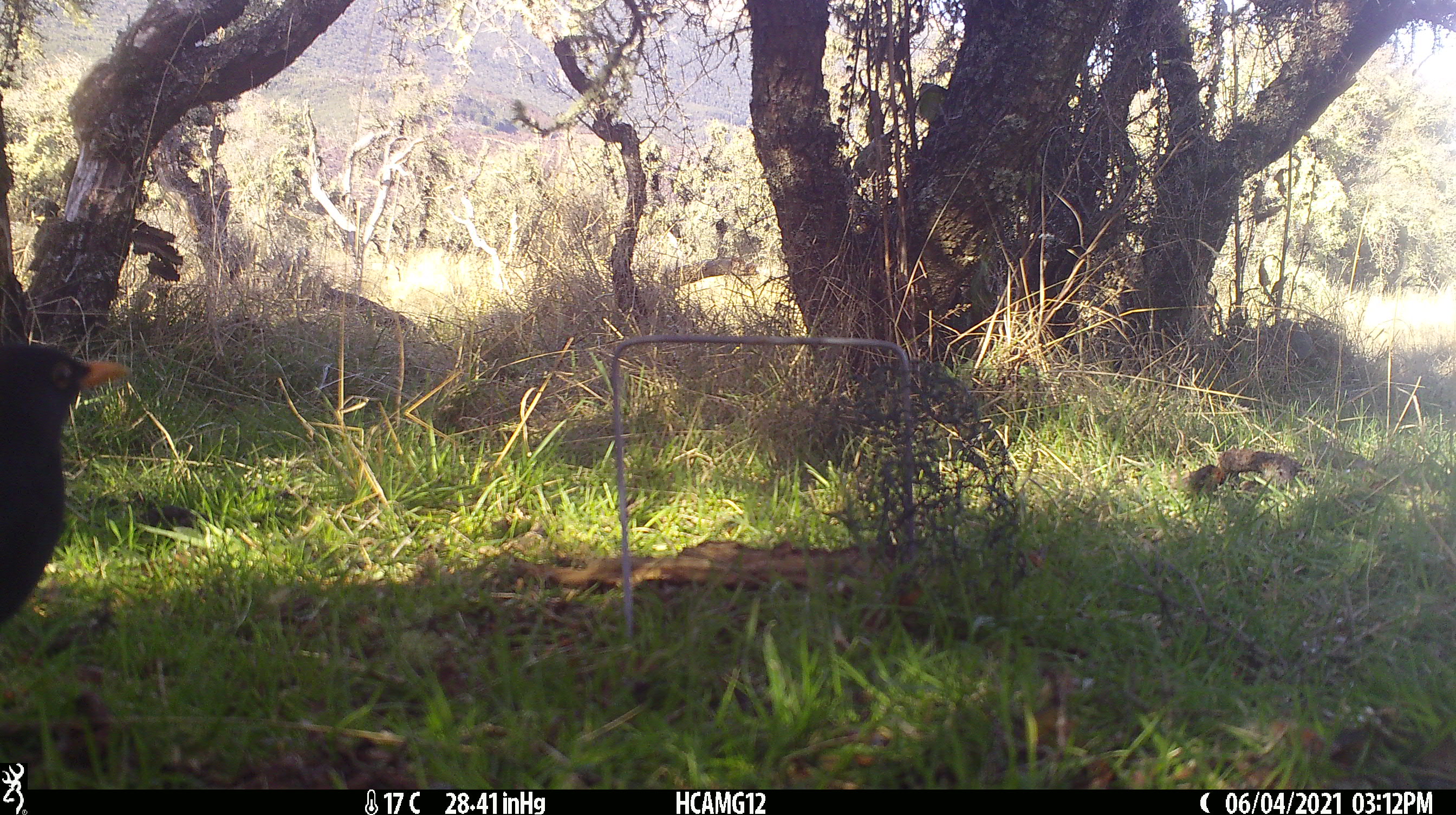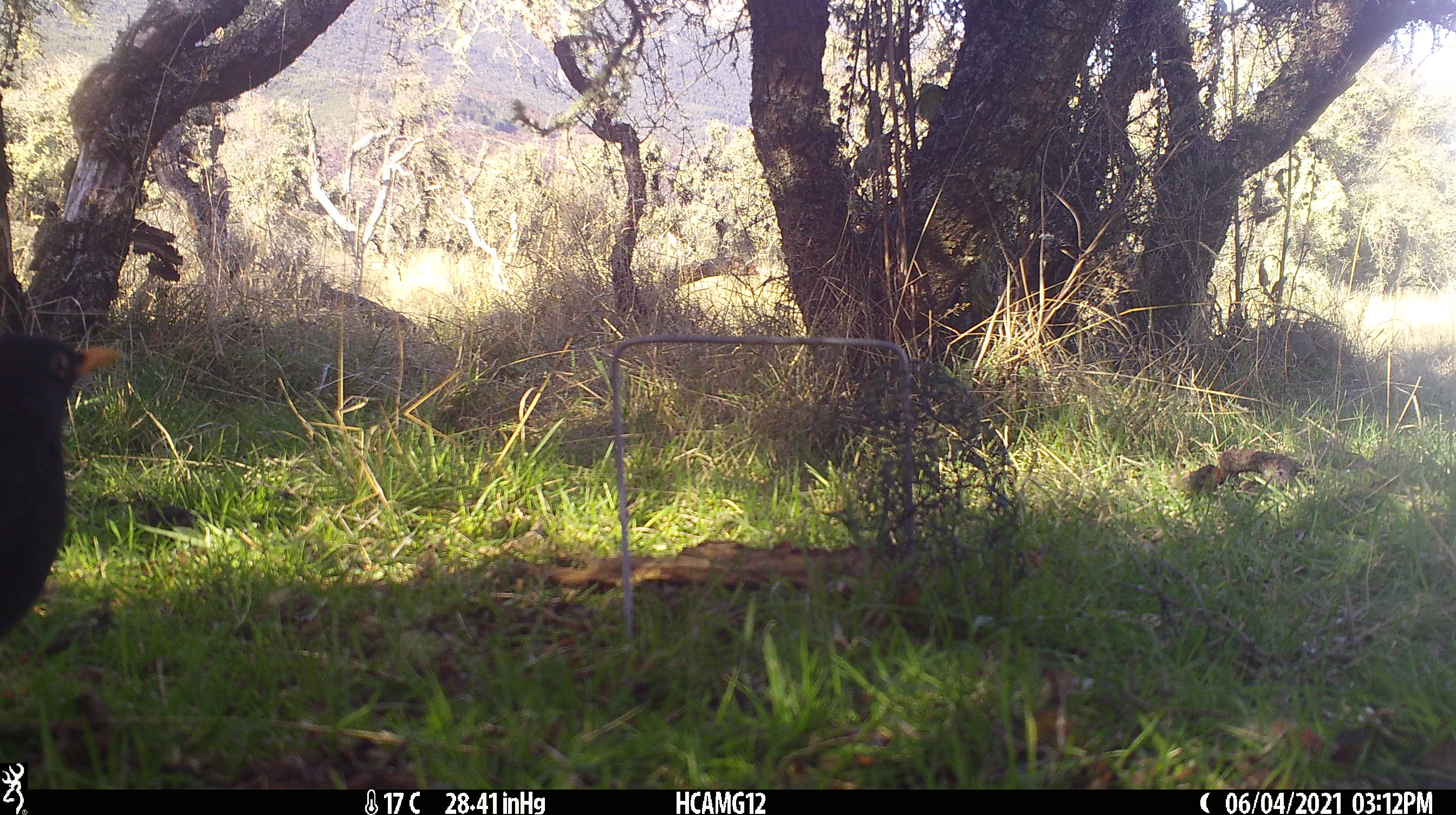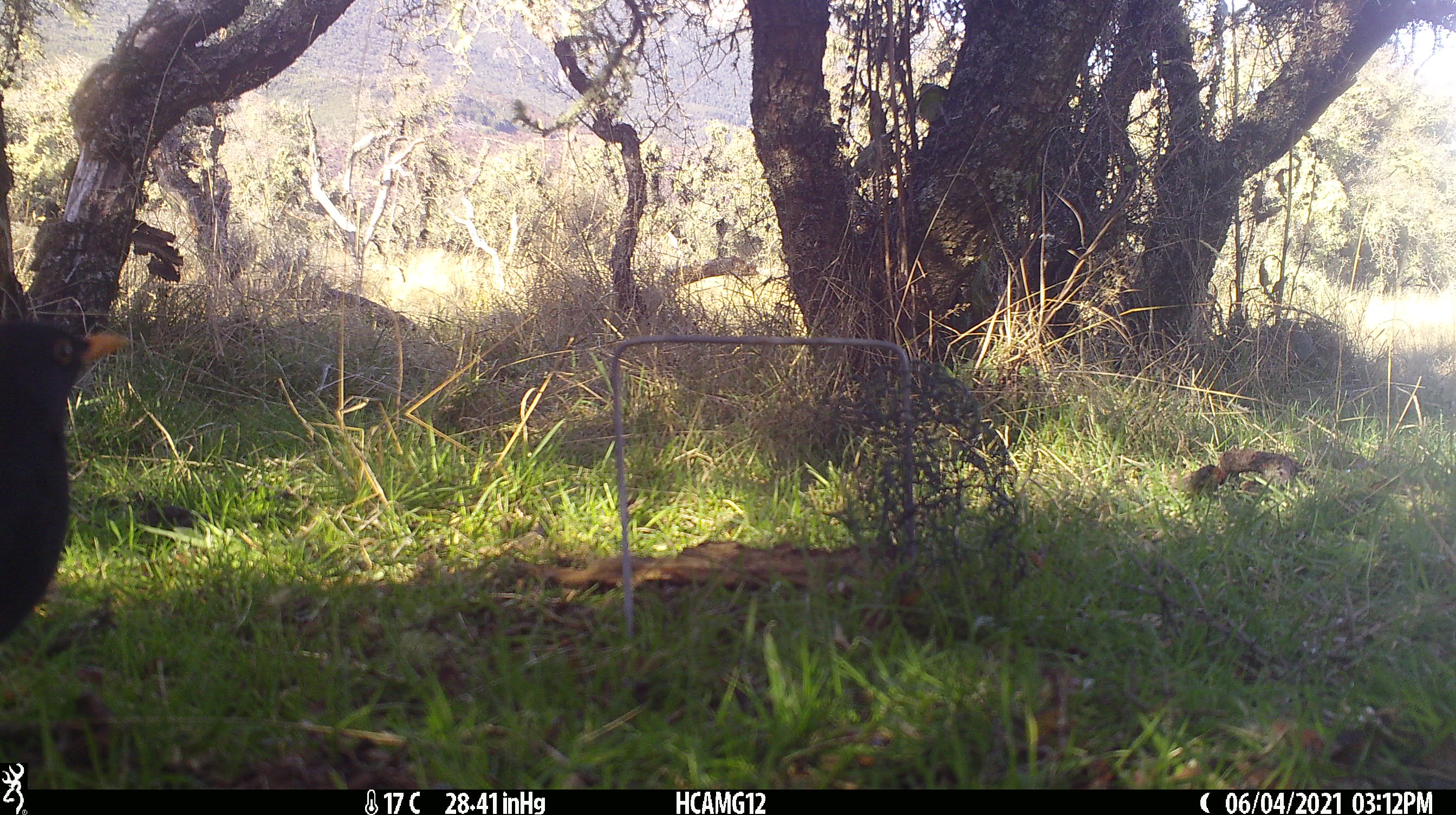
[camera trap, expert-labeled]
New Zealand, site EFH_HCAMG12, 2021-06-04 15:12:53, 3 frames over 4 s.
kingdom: Animalia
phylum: Chordata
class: Aves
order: Passeriformes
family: Turdidae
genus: Turdus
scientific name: Turdus merula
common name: eurasian blackbird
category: blackbird